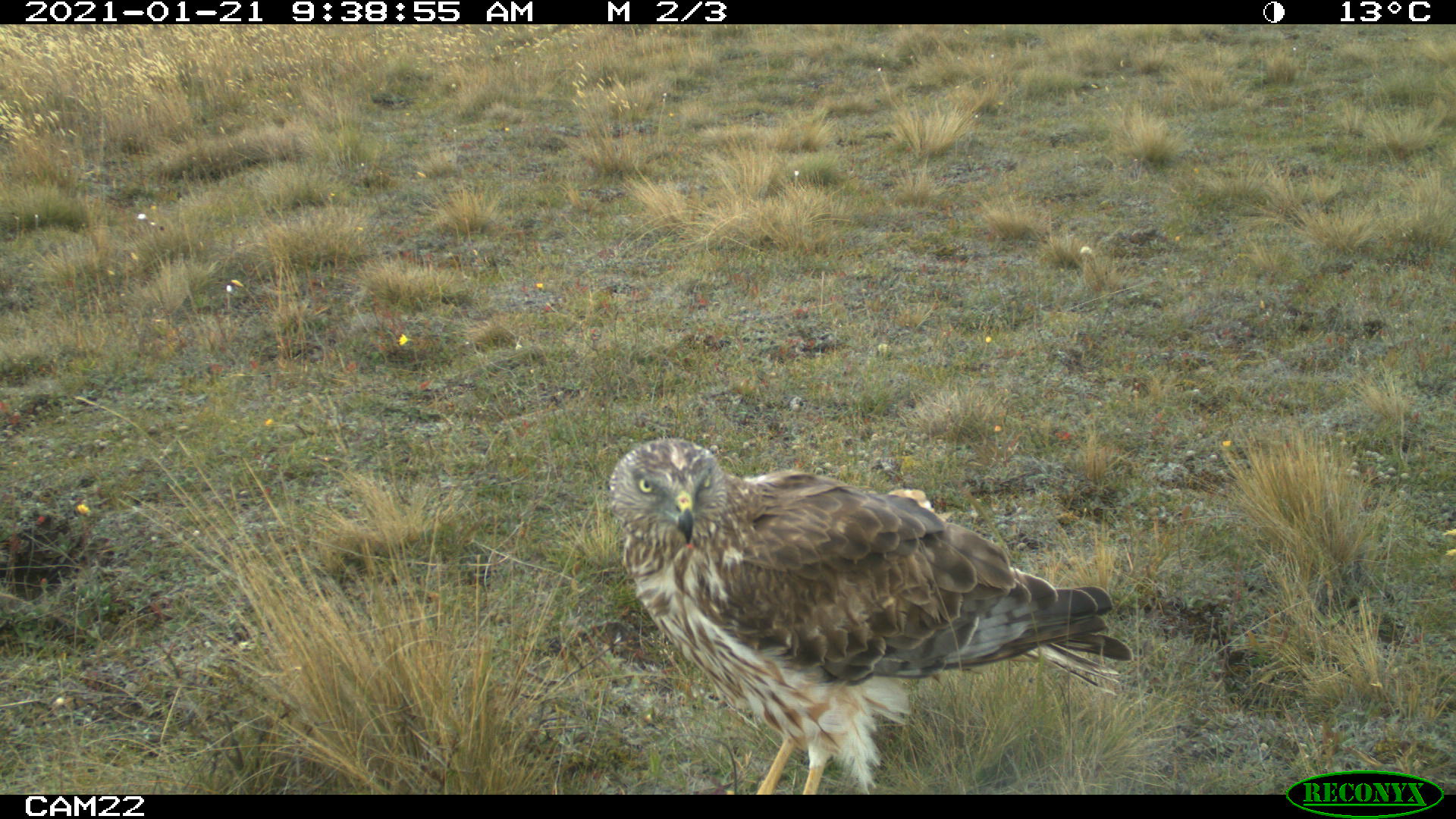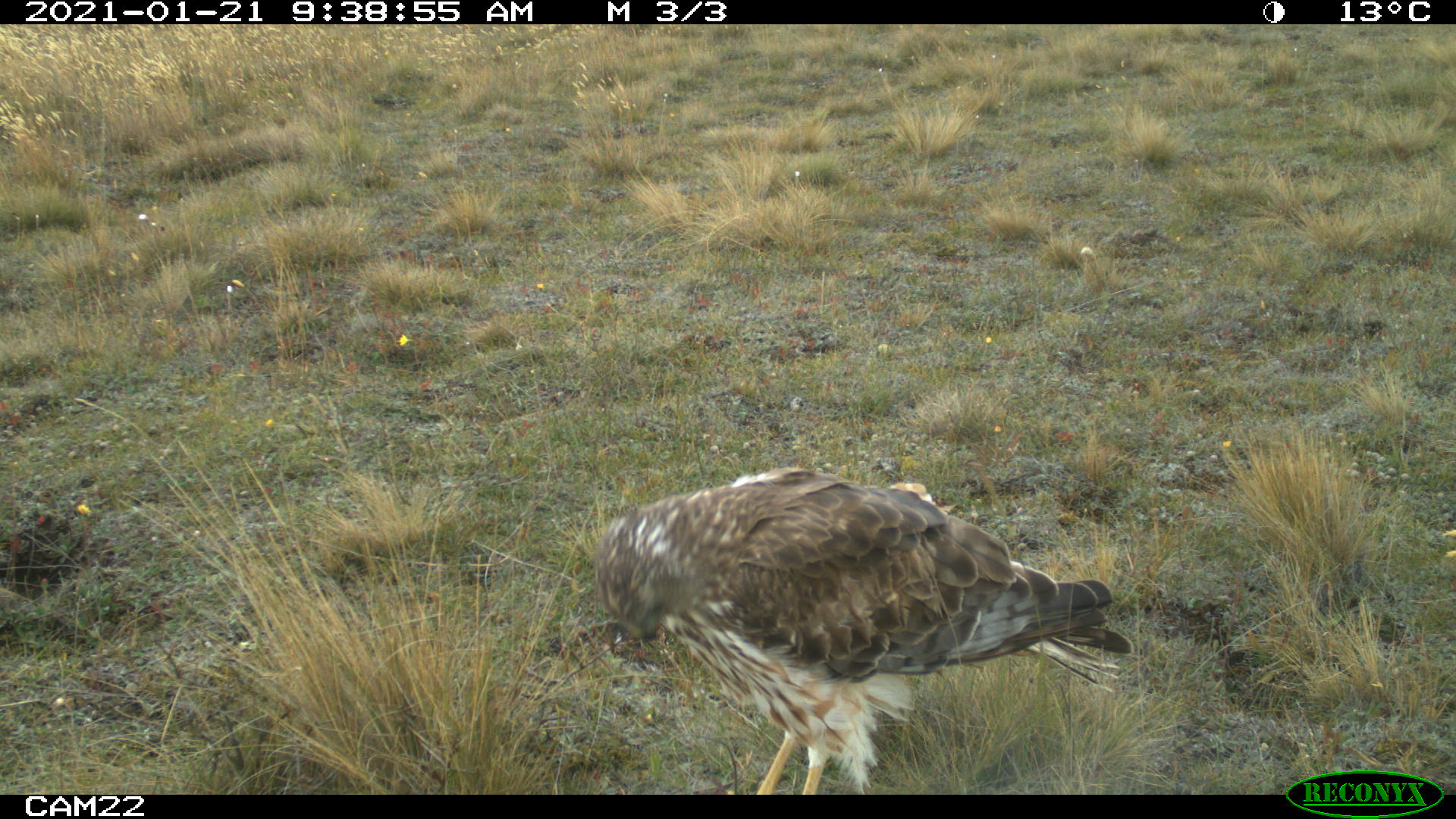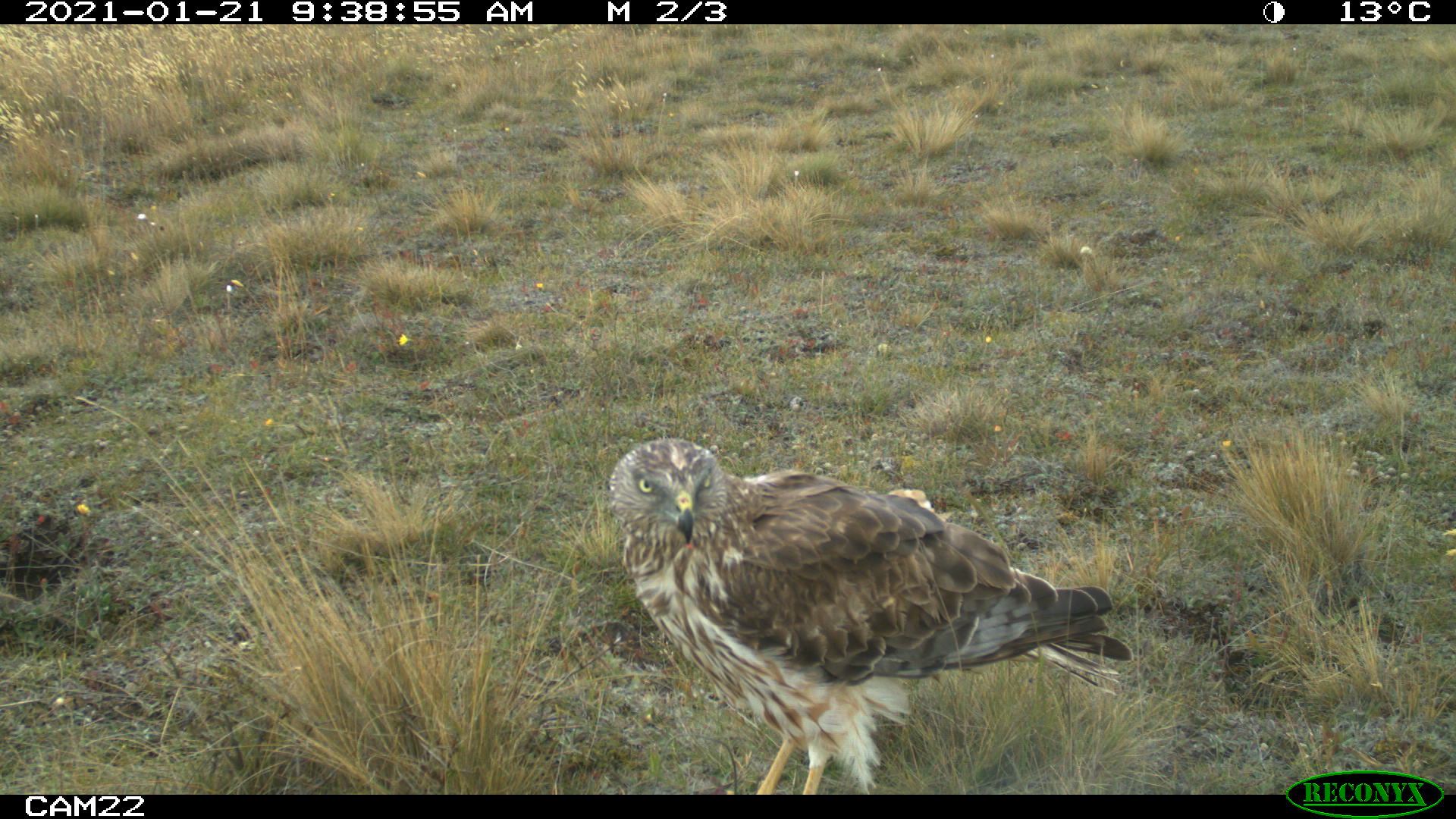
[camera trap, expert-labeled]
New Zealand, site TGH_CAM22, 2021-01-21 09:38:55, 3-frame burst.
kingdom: Animalia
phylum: Chordata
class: Aves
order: Accipitriformes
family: Accipitridae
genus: Circus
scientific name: Circus approximans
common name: swamp harrier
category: harrier